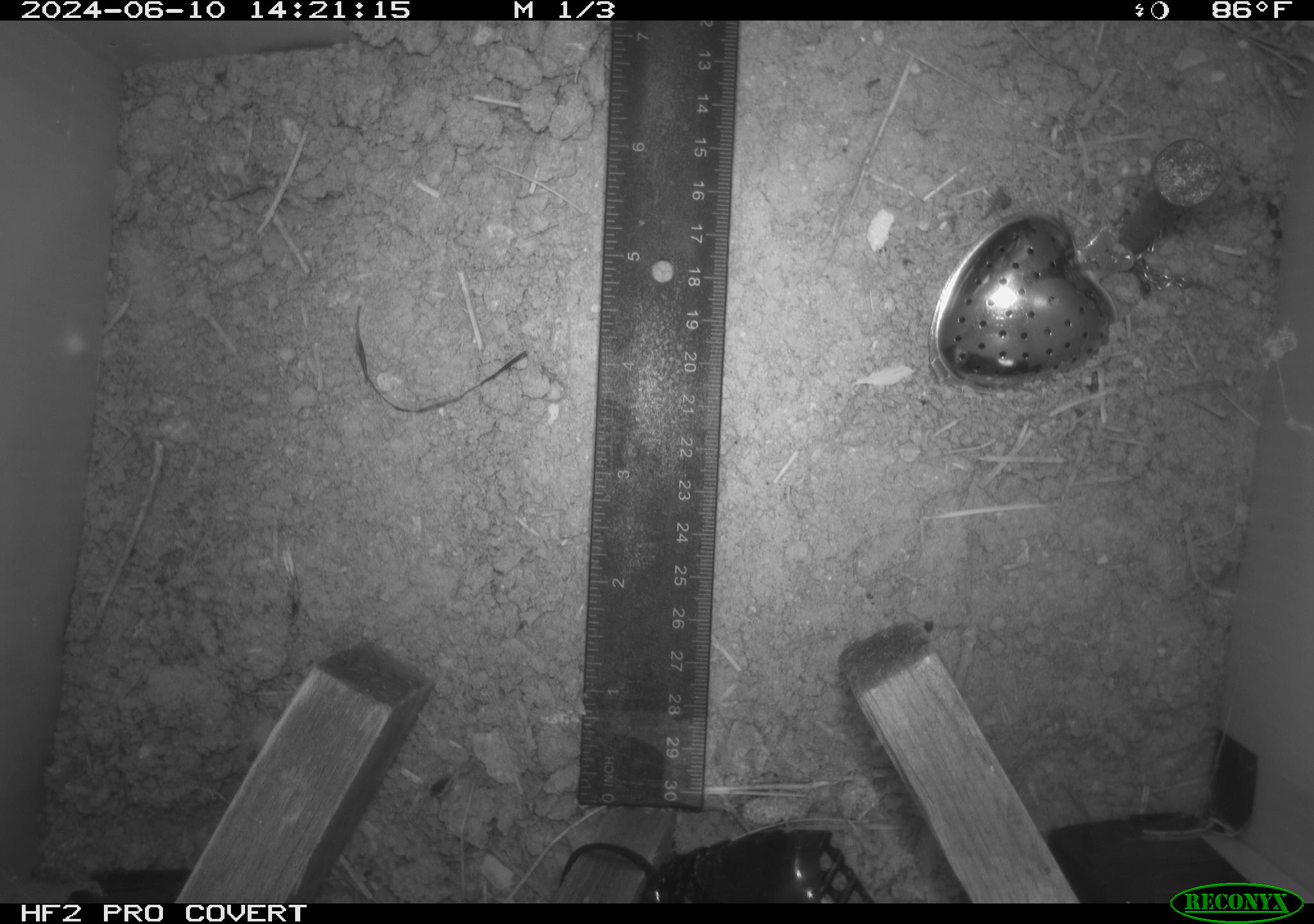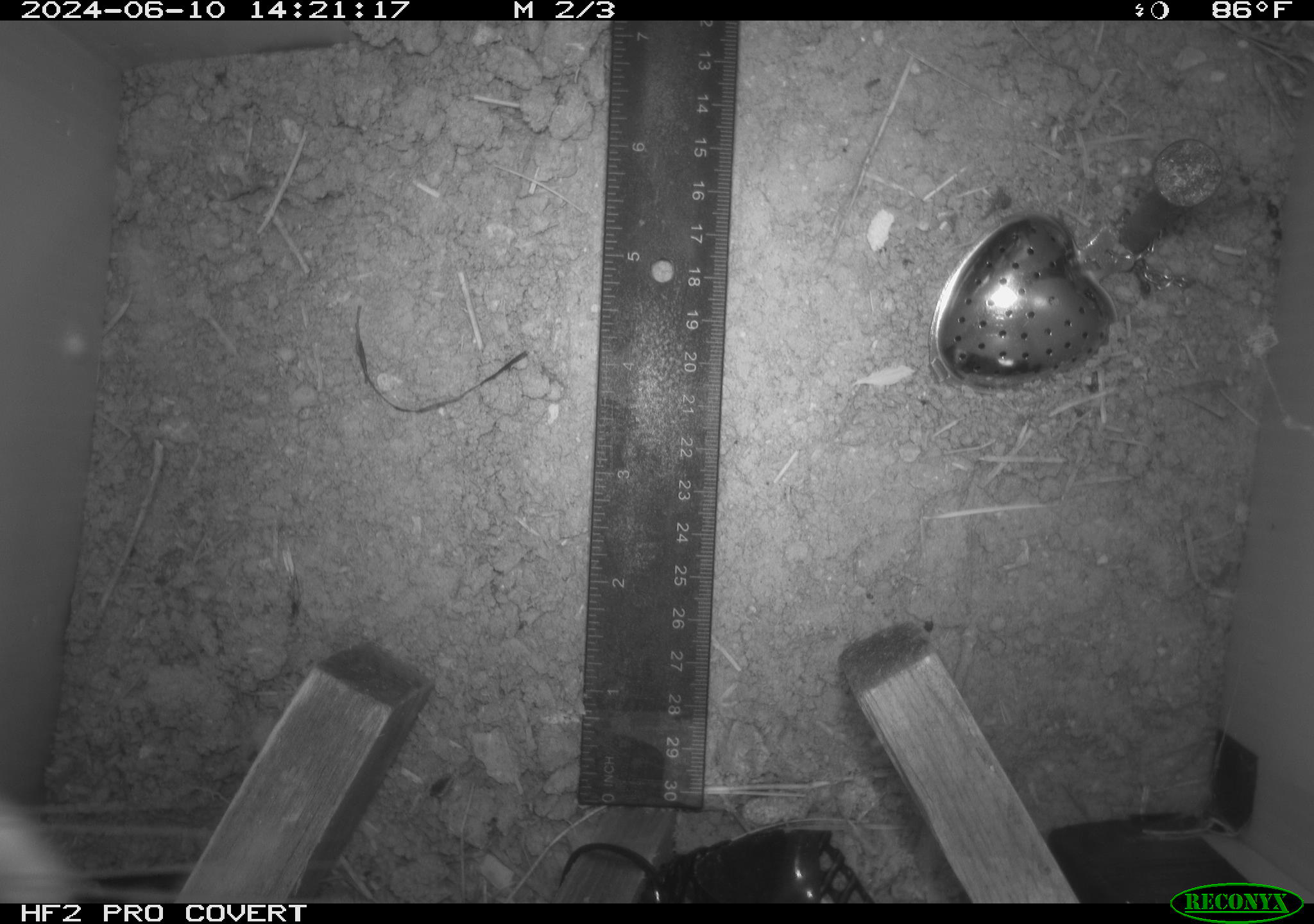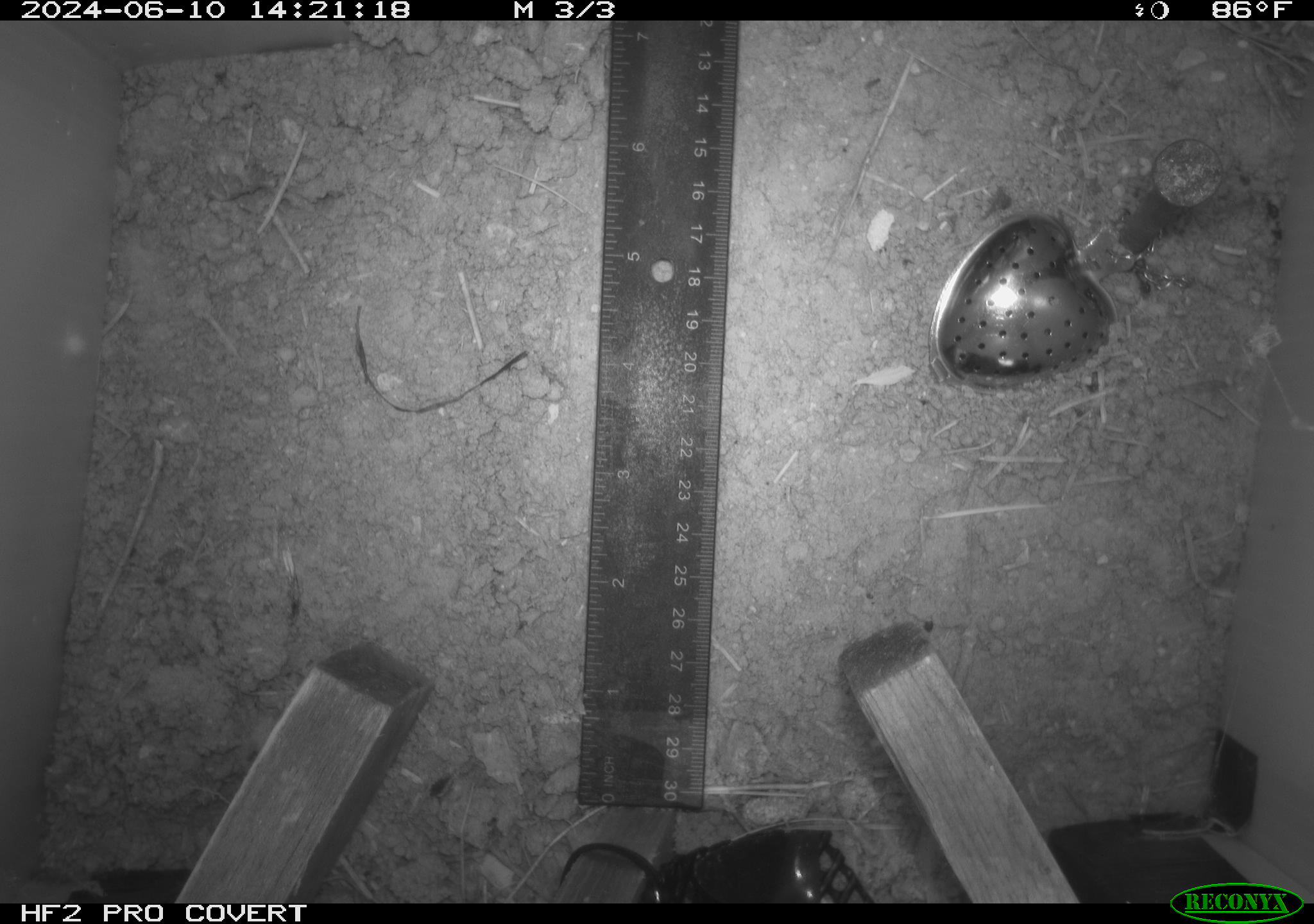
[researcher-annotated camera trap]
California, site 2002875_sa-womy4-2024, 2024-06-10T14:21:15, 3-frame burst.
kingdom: Animalia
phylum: Arthropoda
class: Insecta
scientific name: Insecta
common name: insect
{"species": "insect (Insecta)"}